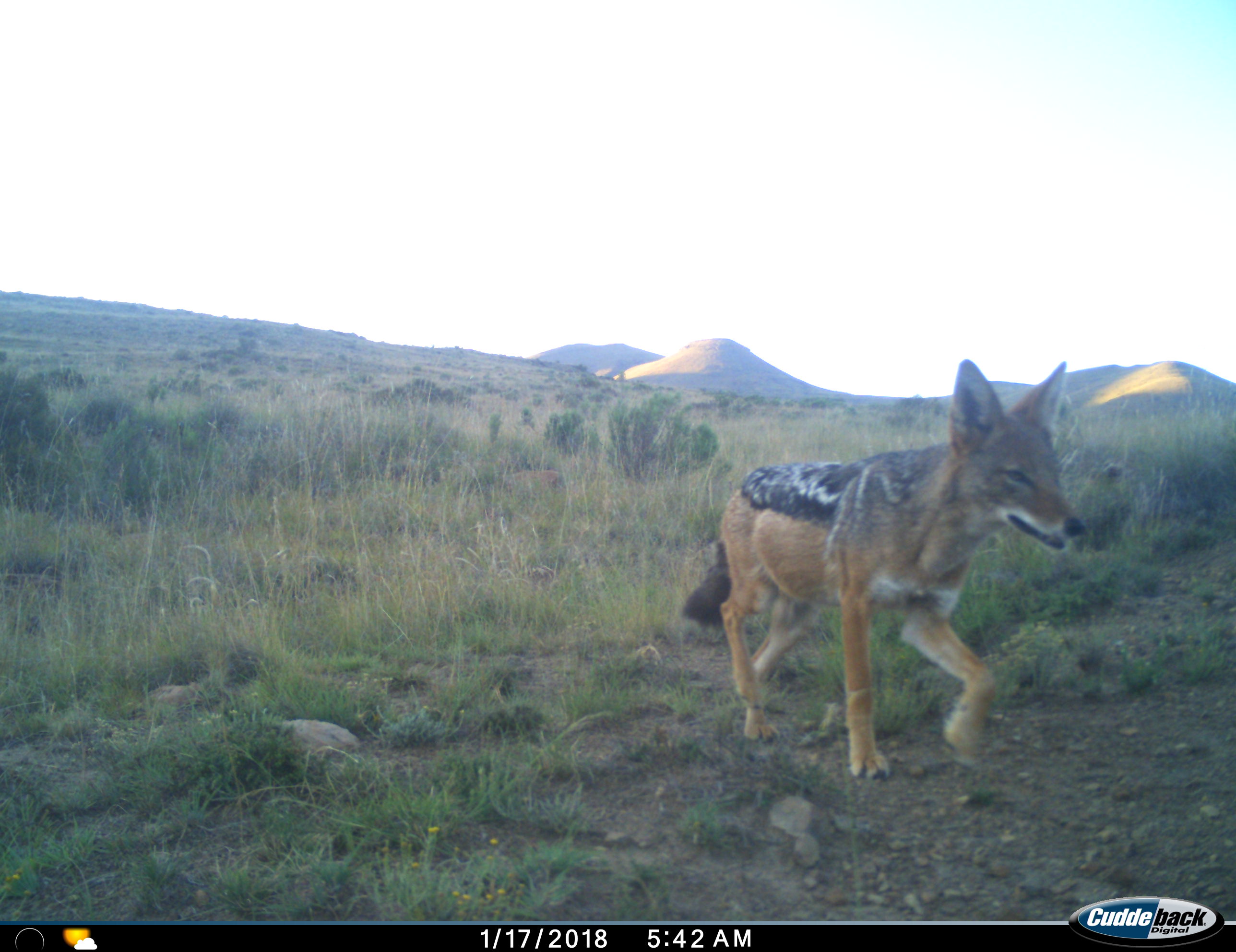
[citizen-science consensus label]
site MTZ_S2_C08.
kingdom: Animalia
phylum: Chordata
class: Mammalia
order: Carnivora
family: Canidae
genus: Lupulella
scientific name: Lupulella mesomelas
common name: black-backed jackal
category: jackalblackbacked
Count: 1.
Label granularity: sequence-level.